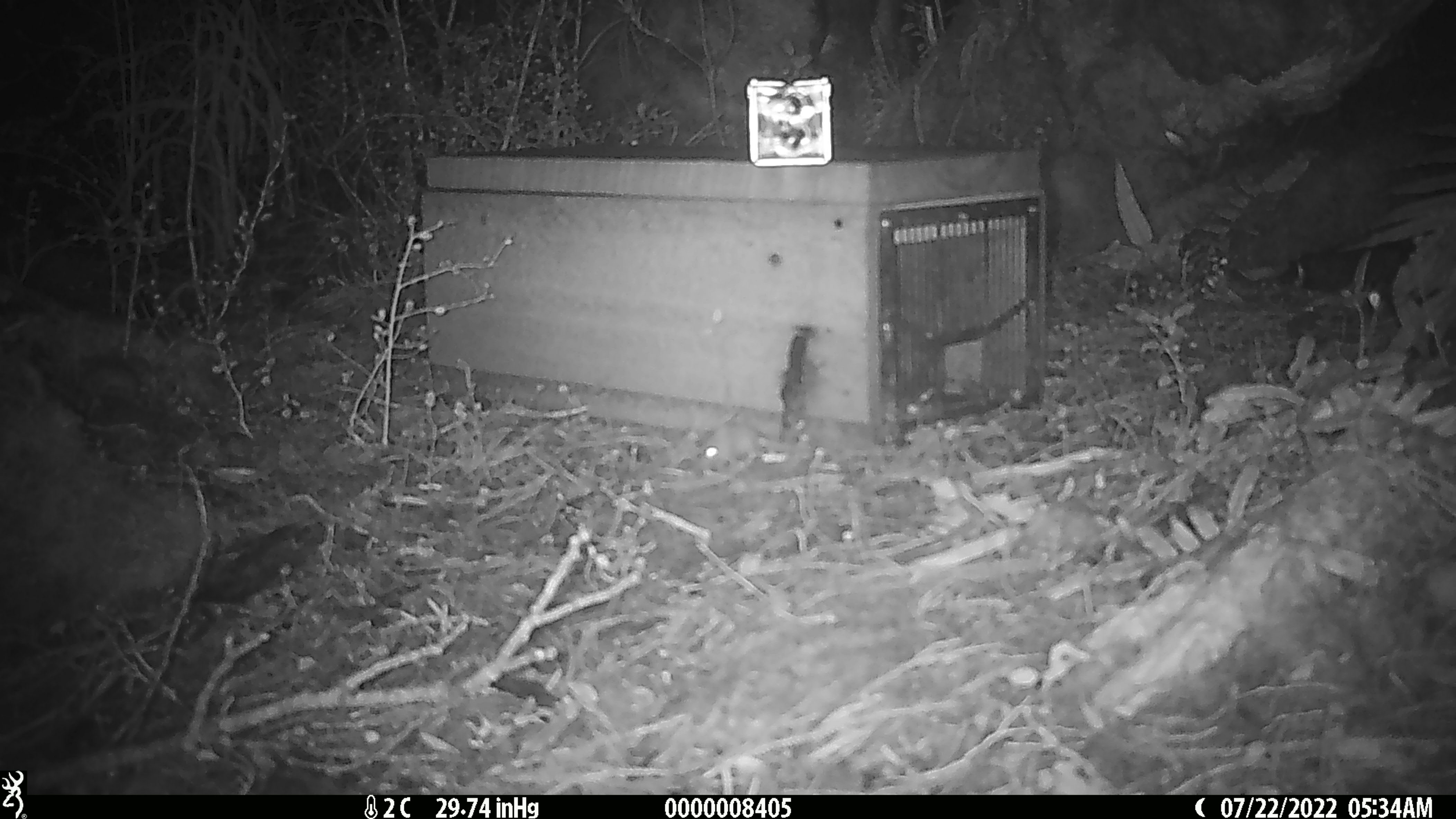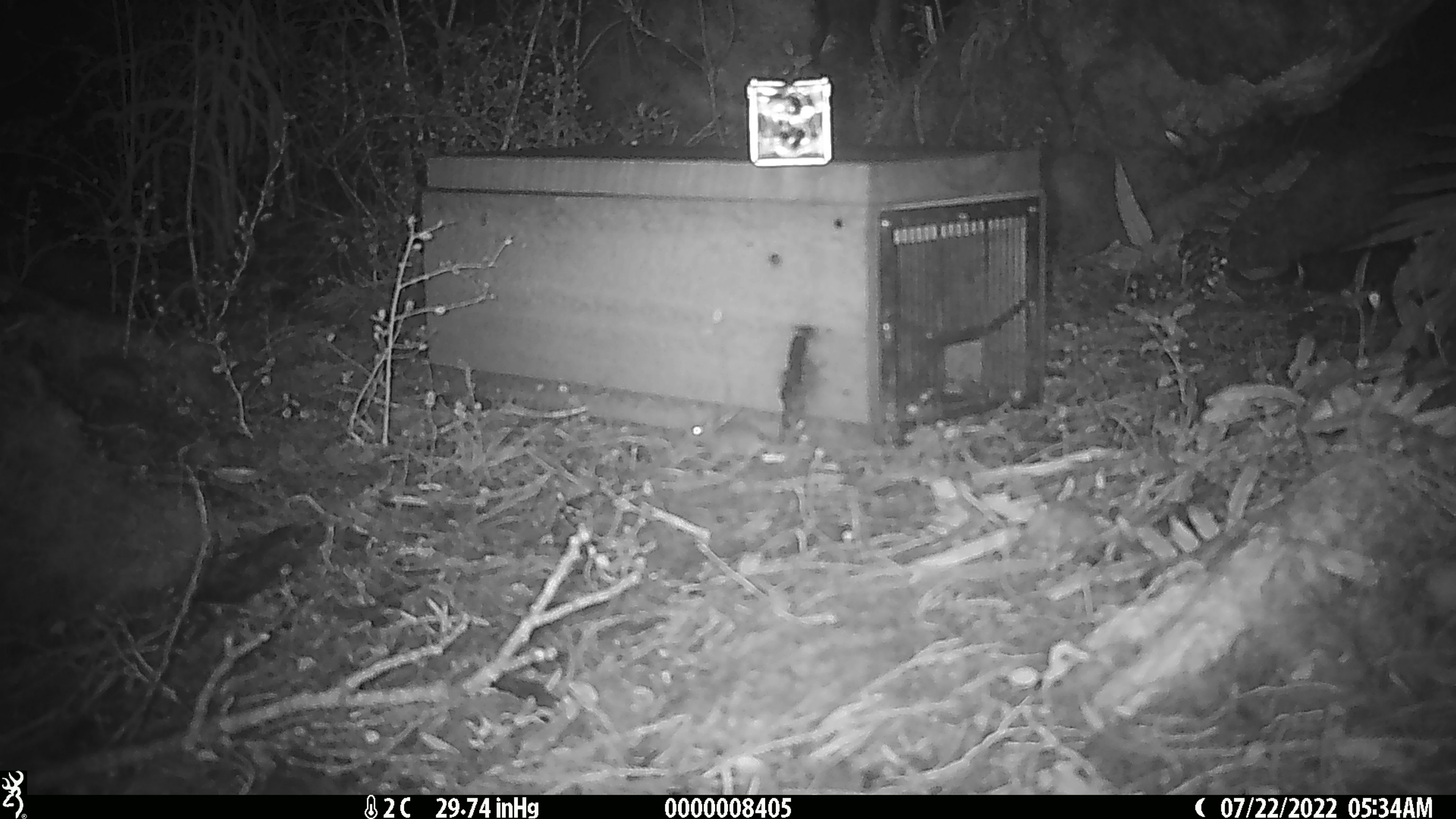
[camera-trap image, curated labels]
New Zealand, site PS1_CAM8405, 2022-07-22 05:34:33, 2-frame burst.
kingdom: Animalia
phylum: Chordata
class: Mammalia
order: Rodentia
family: Muridae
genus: Mus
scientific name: Mus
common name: mouse